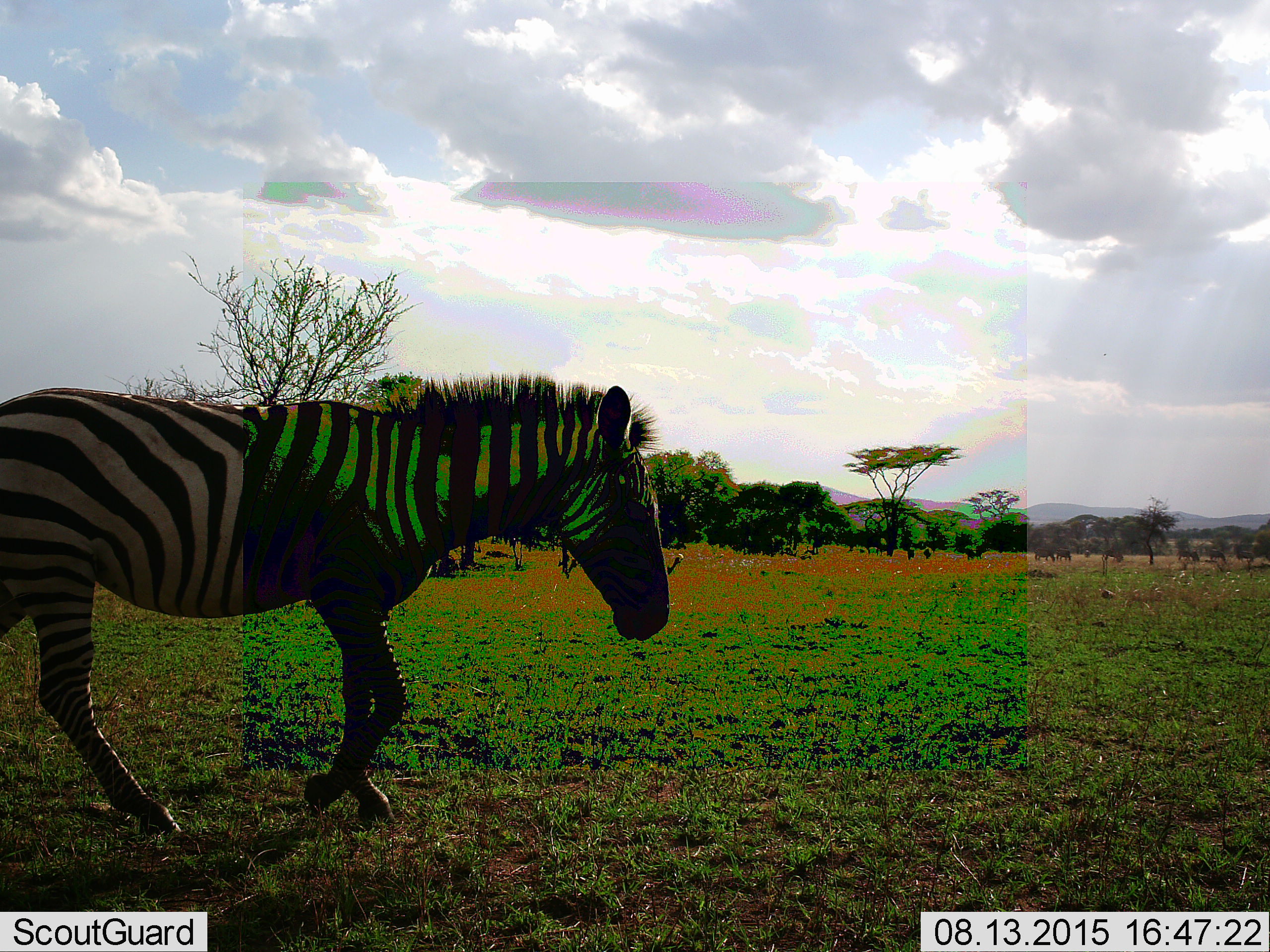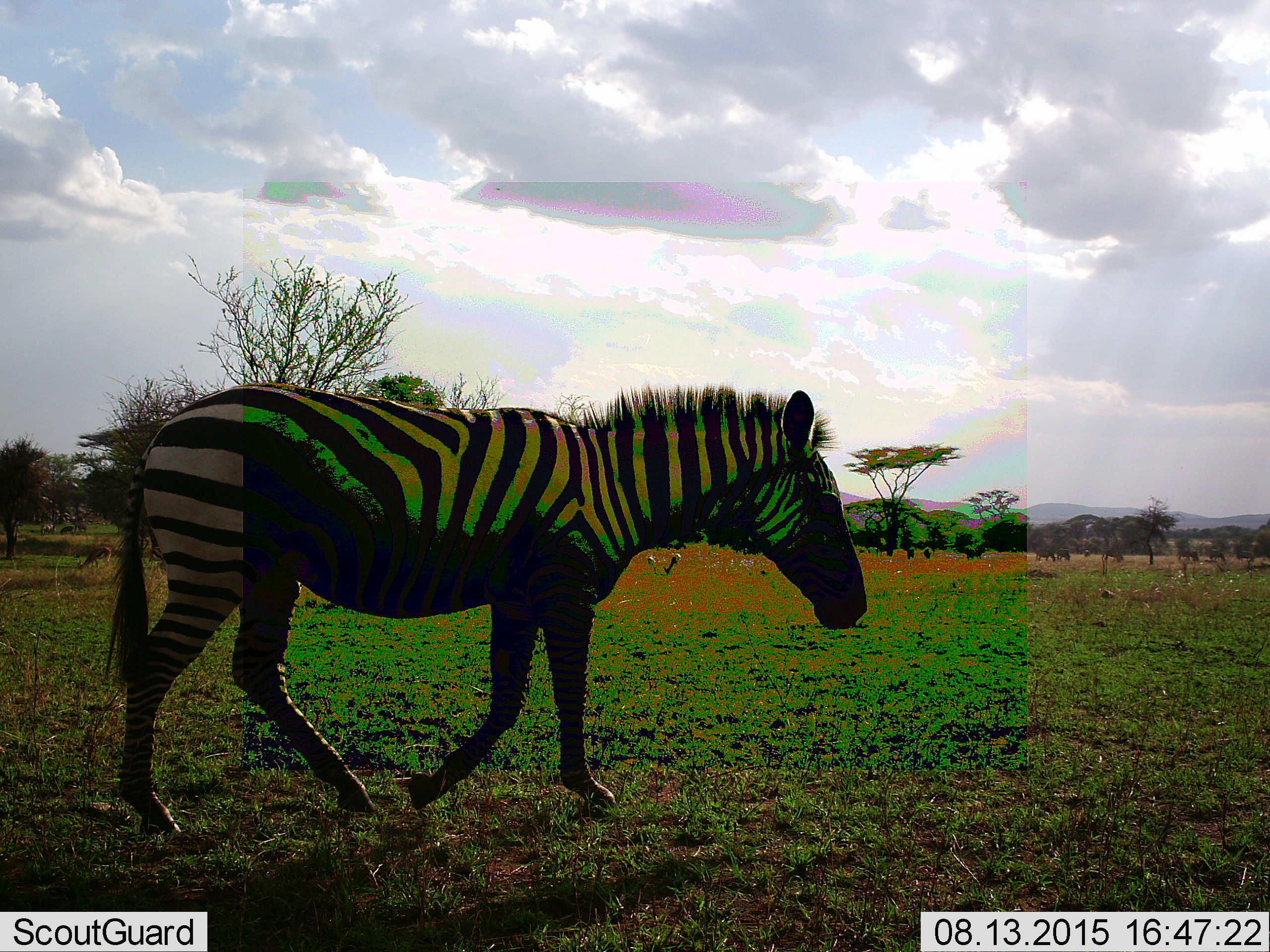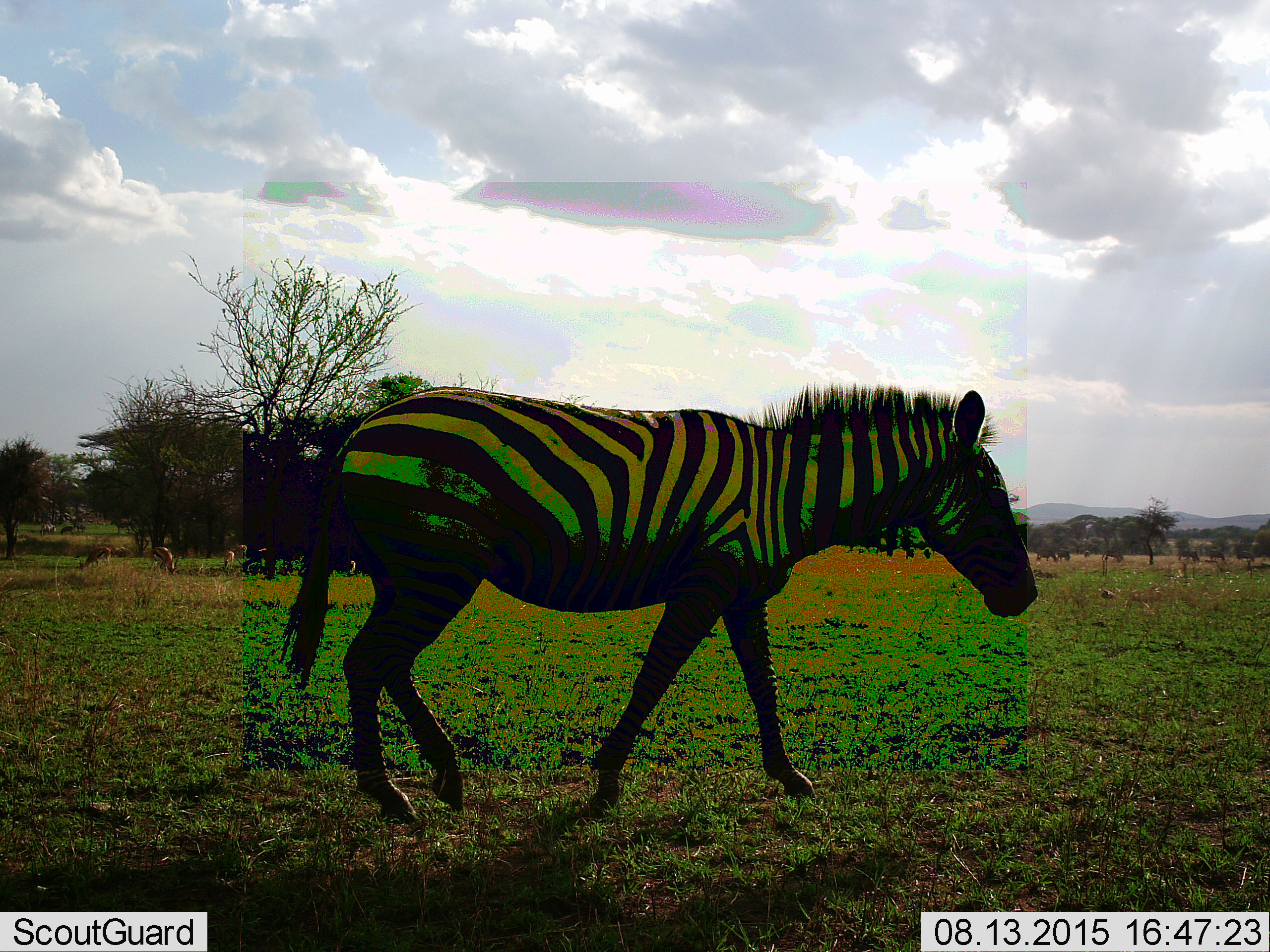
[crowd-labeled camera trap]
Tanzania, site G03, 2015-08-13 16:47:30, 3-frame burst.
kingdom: Animalia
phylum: Chordata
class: Mammalia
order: Perissodactyla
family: Equidae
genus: Equus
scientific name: Equus quagga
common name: plains zebra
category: zebra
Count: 1.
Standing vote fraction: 13%.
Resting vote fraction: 0%.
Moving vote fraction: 100%.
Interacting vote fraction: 7%.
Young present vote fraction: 0%.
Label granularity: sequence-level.